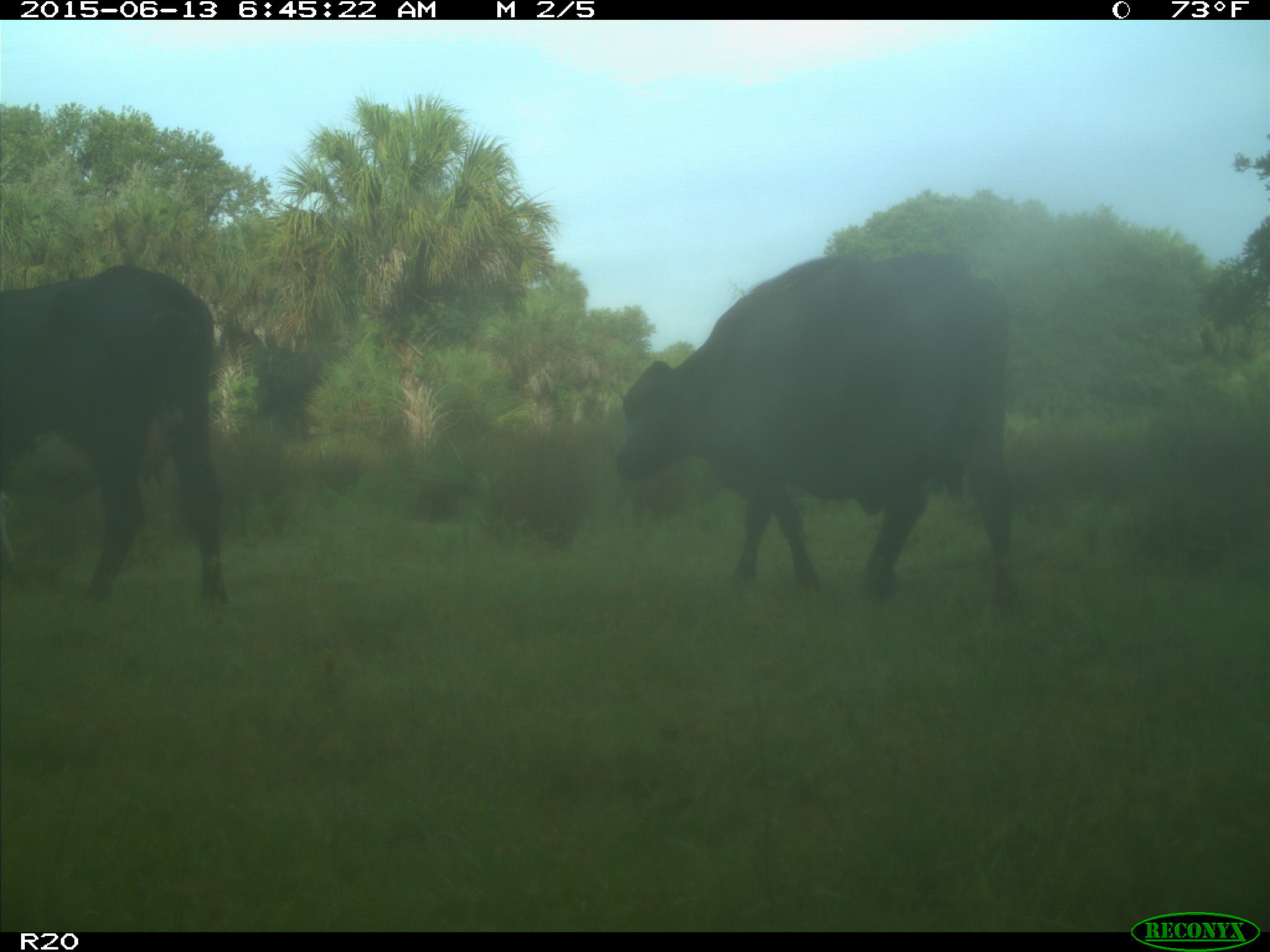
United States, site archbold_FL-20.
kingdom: Animalia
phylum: Chordata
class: Mammalia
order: Artiodactyla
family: Bovidae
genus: Bos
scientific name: Bos taurus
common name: domestic cow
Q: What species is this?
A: Bos taurus (domestic cow).